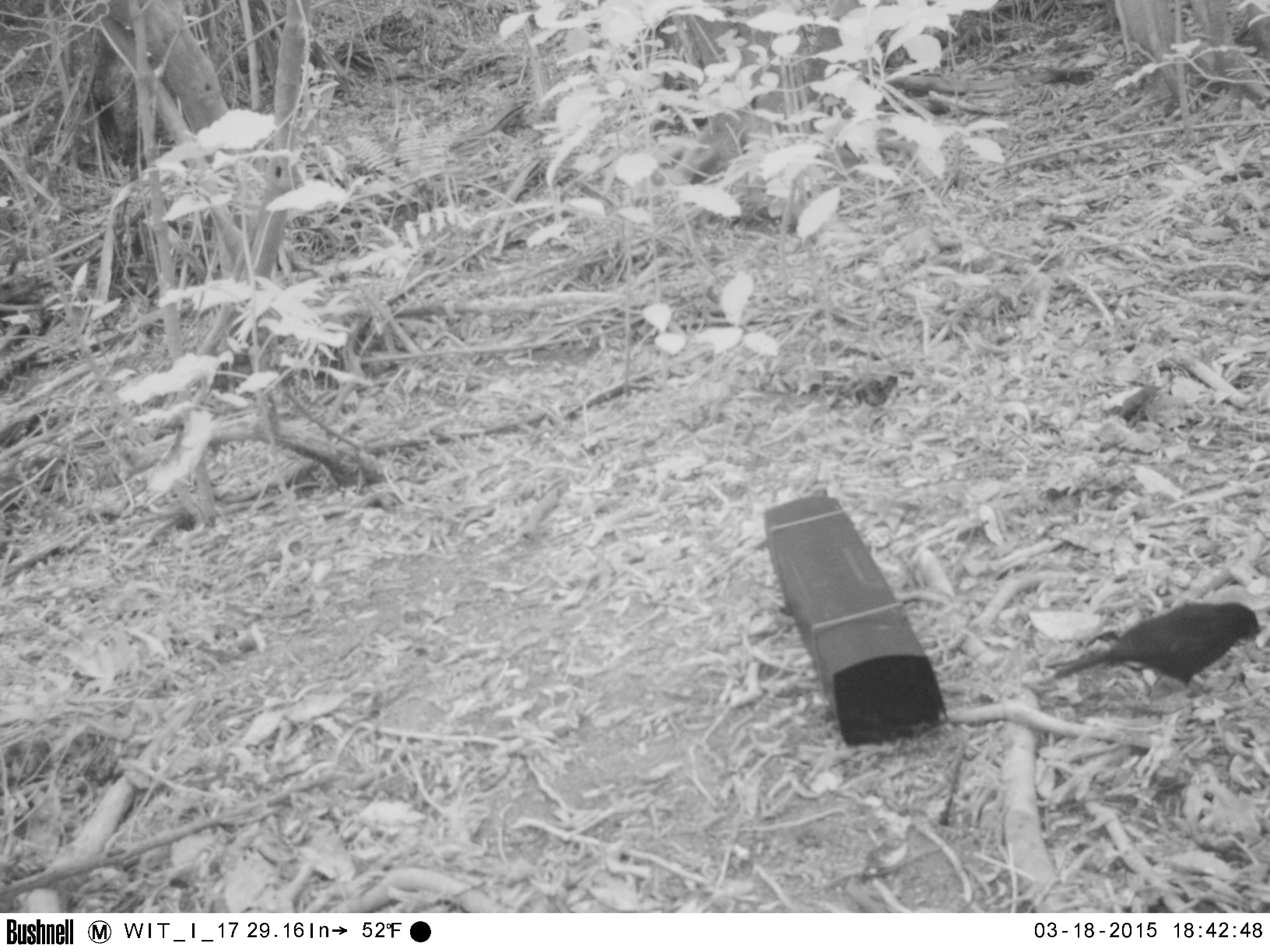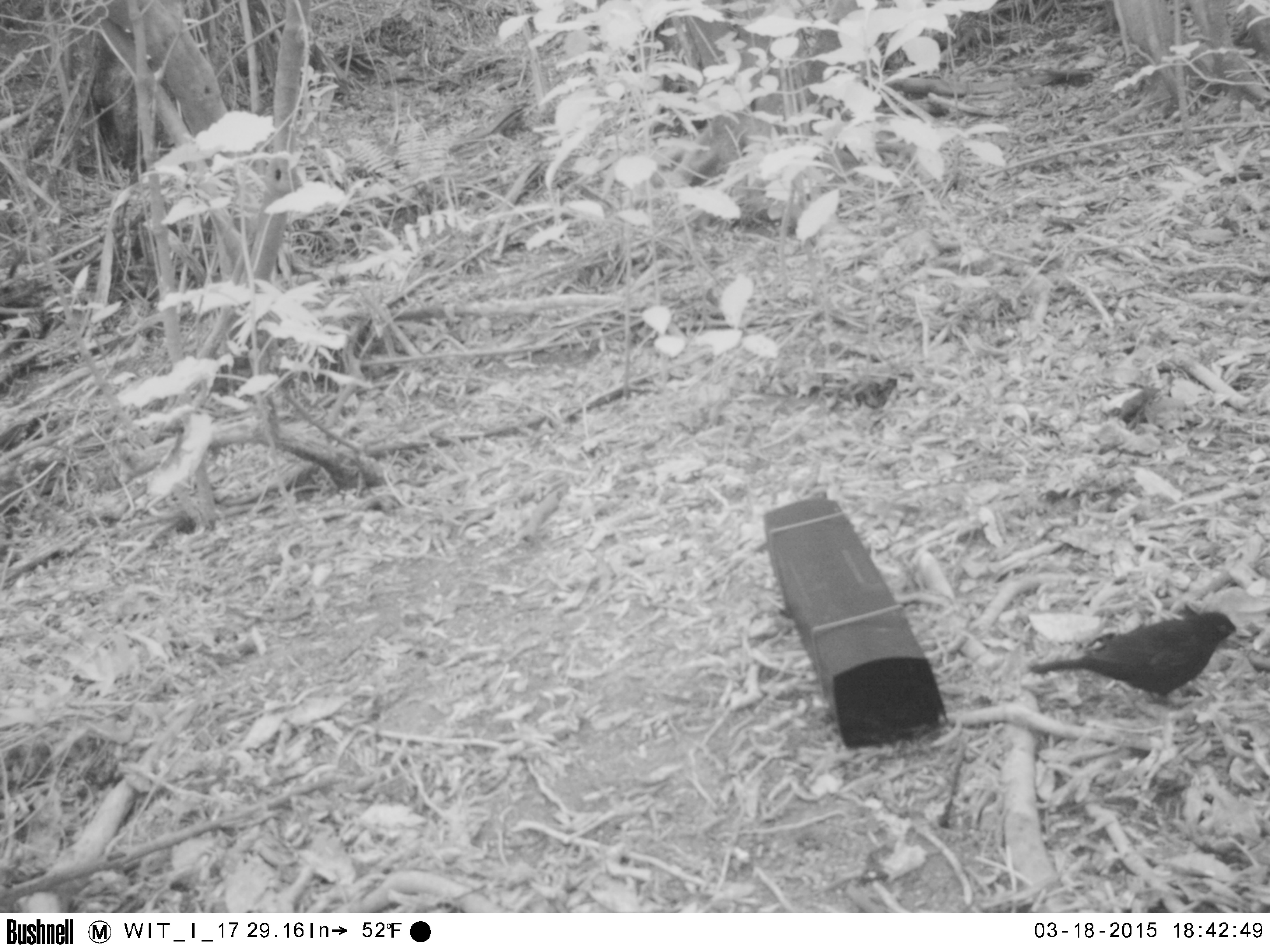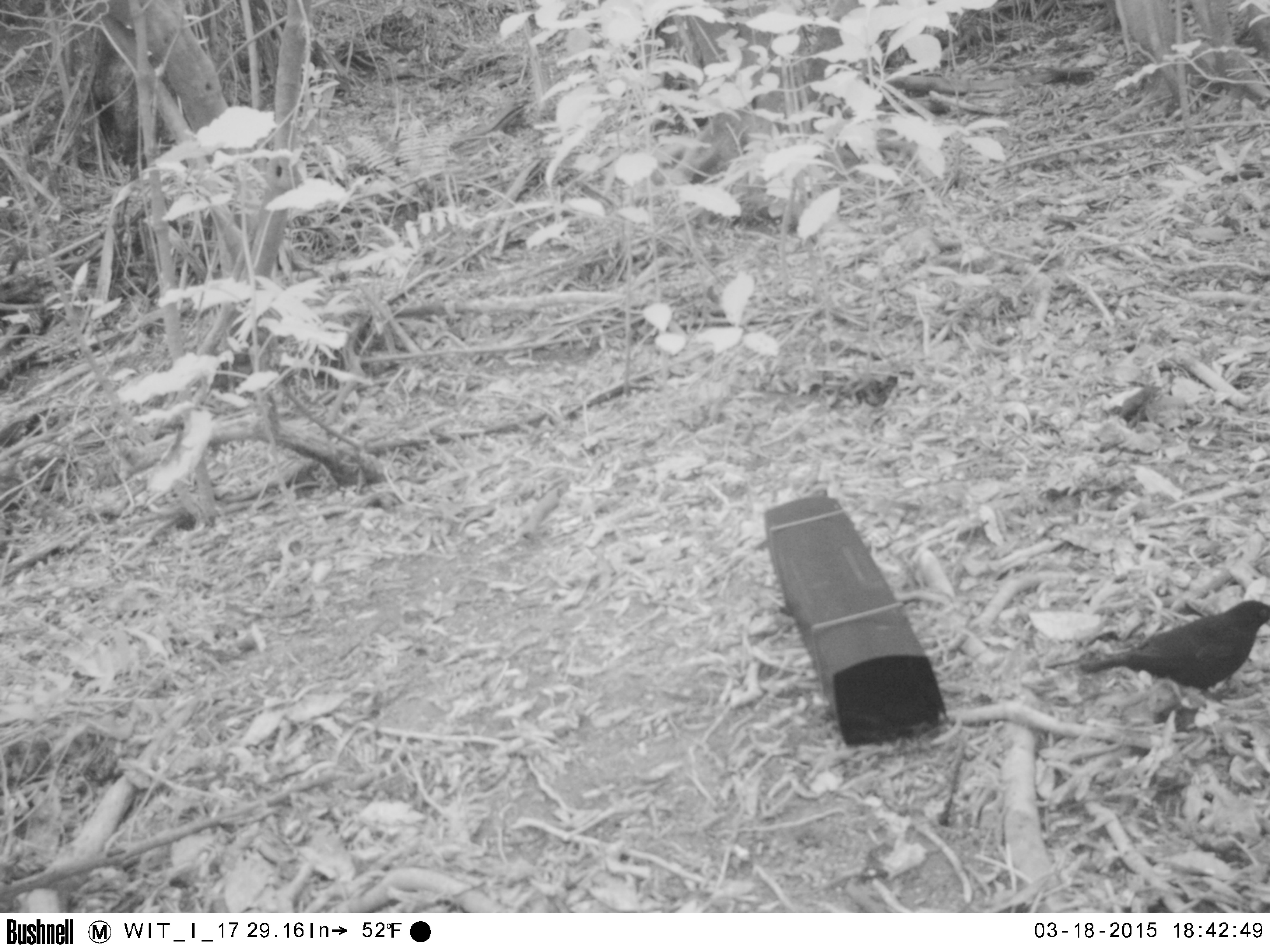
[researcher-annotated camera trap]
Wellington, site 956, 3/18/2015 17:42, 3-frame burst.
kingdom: Animalia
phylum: Chordata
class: Aves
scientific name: Aves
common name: bird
Bird (Aves).